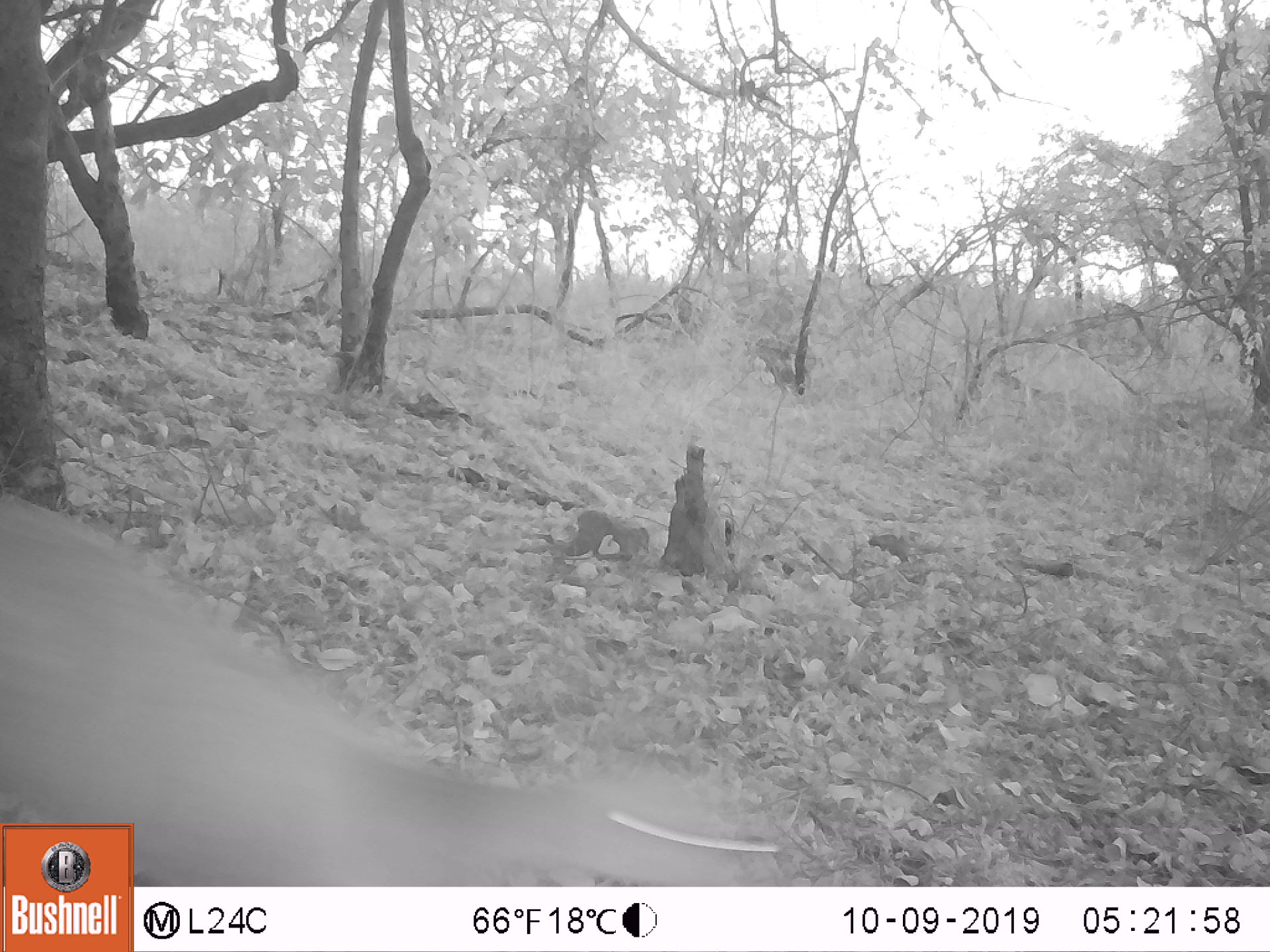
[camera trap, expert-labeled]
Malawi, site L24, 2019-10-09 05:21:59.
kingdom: Animalia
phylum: Chordata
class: Mammalia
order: Artiodactyla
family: Bovidae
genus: Tragelaphus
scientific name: Tragelaphus sylvaticus sylvaticus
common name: cape bushbuck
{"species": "cape bushbuck (Tragelaphus sylvaticus sylvaticus)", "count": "1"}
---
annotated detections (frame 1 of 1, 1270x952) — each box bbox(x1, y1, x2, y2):
cape bushbuck: bbox(140, 728, 804, 878)